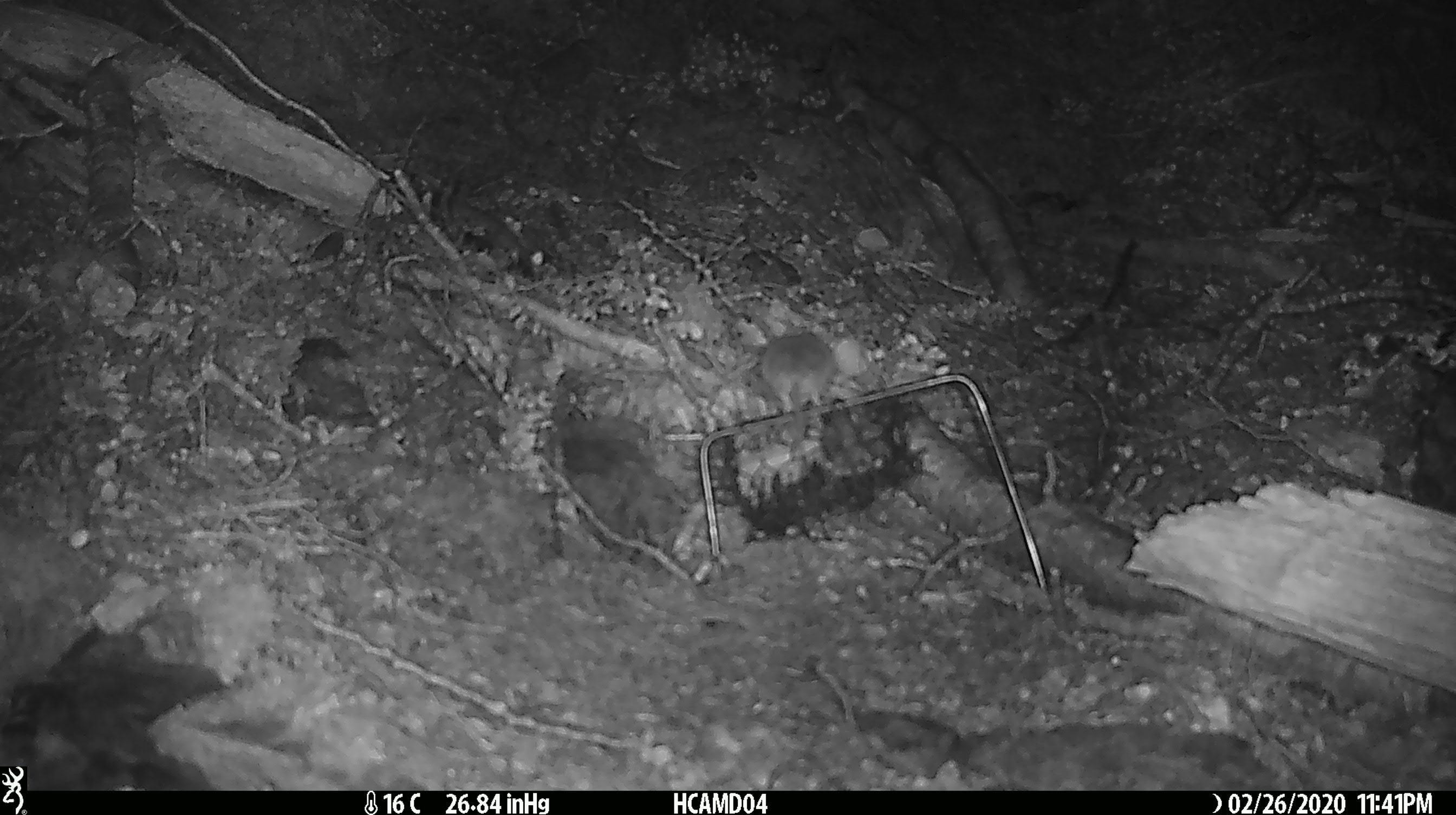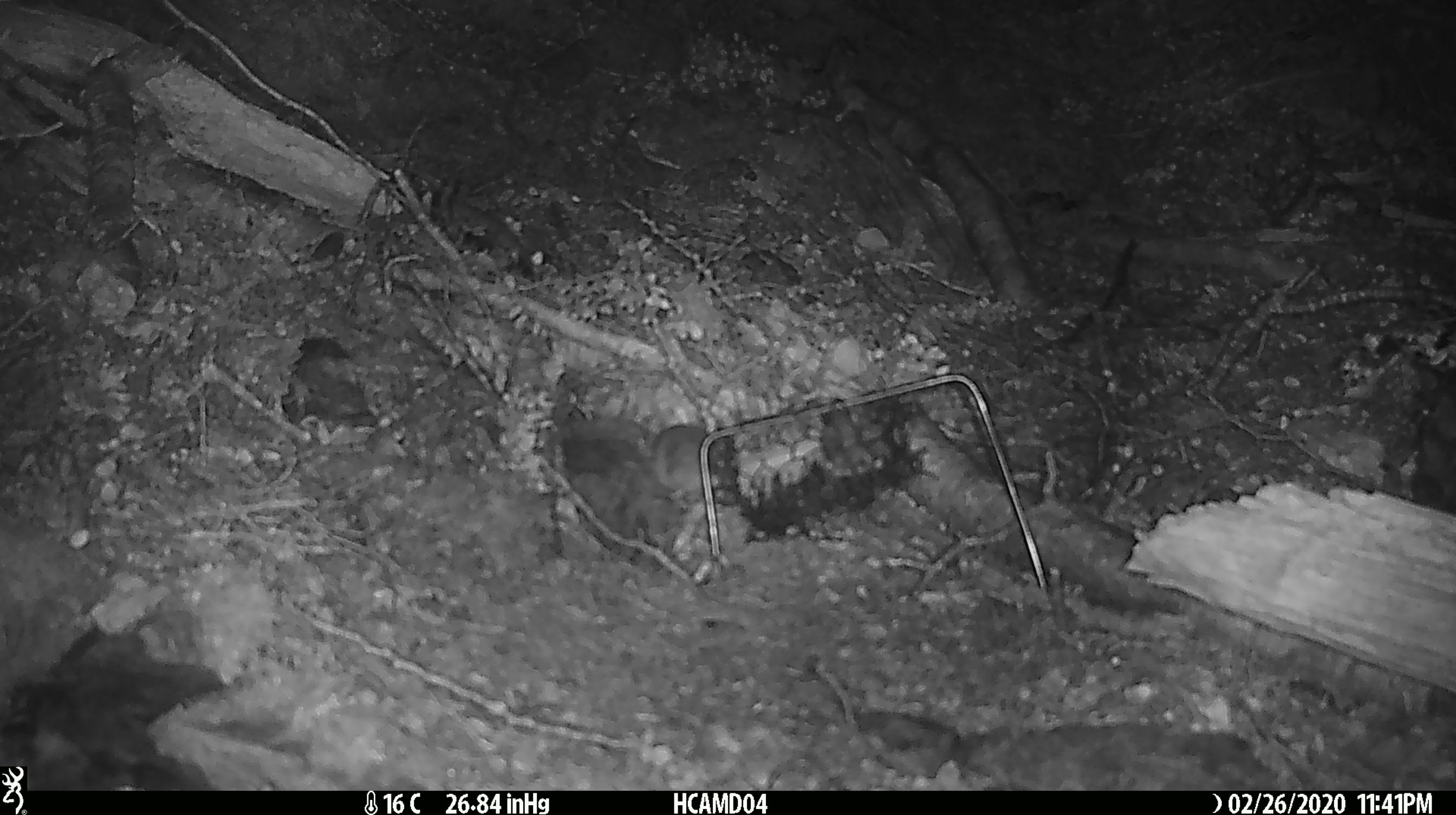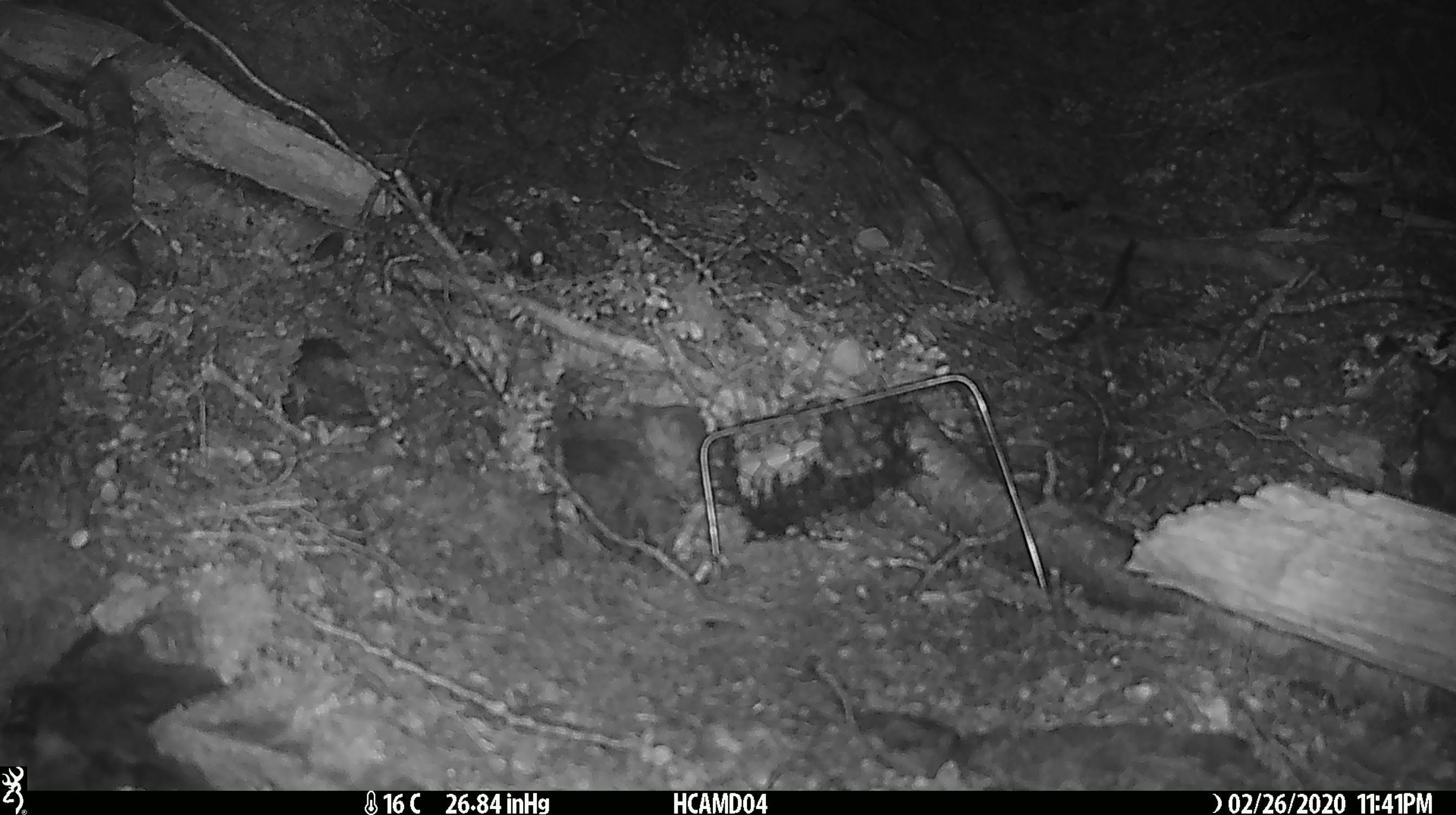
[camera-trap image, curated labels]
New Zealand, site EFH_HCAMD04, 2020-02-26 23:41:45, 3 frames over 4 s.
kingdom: Animalia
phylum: Chordata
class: Mammalia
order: Rodentia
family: Muridae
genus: Mus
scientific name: Mus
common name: mouse